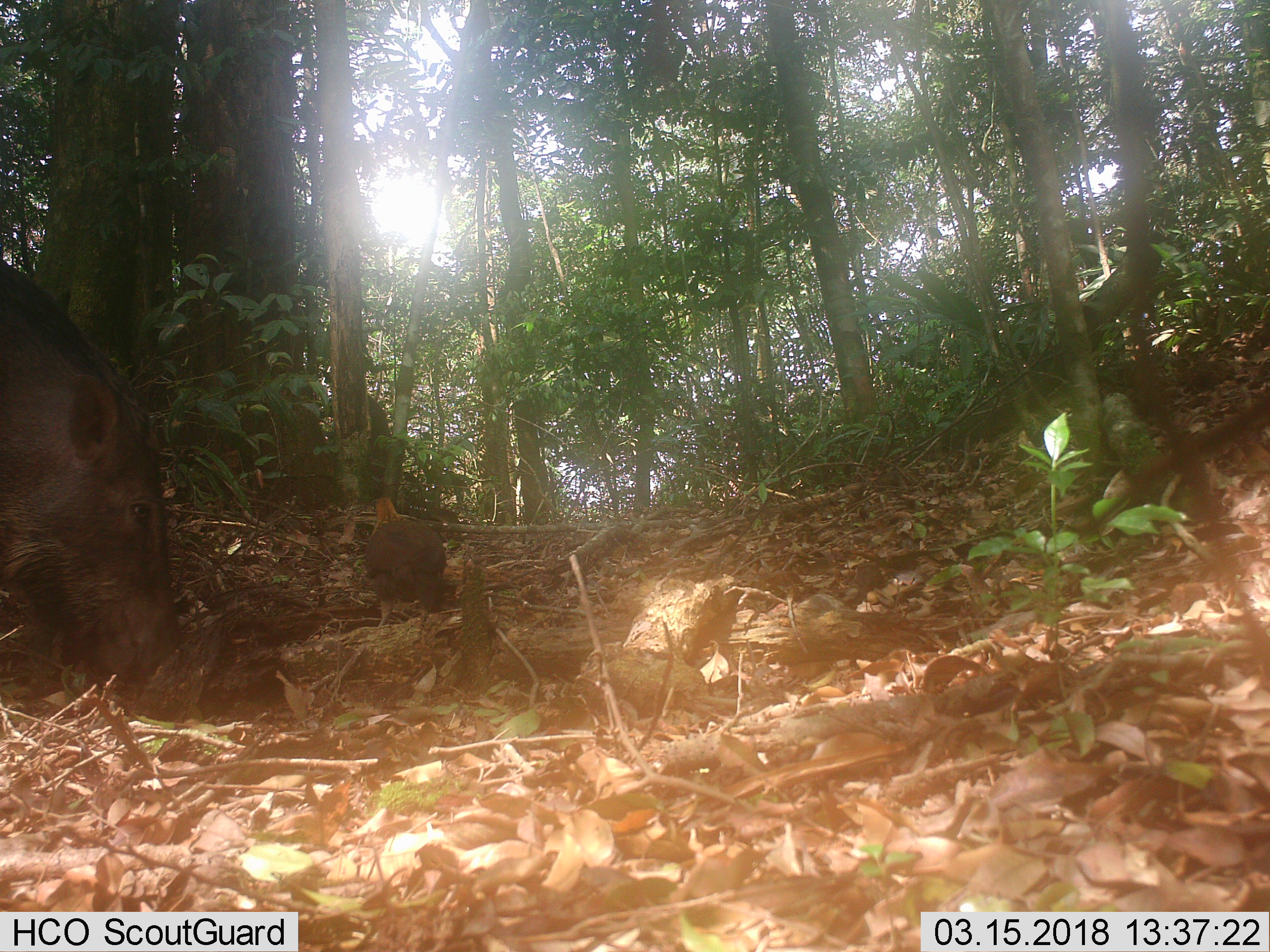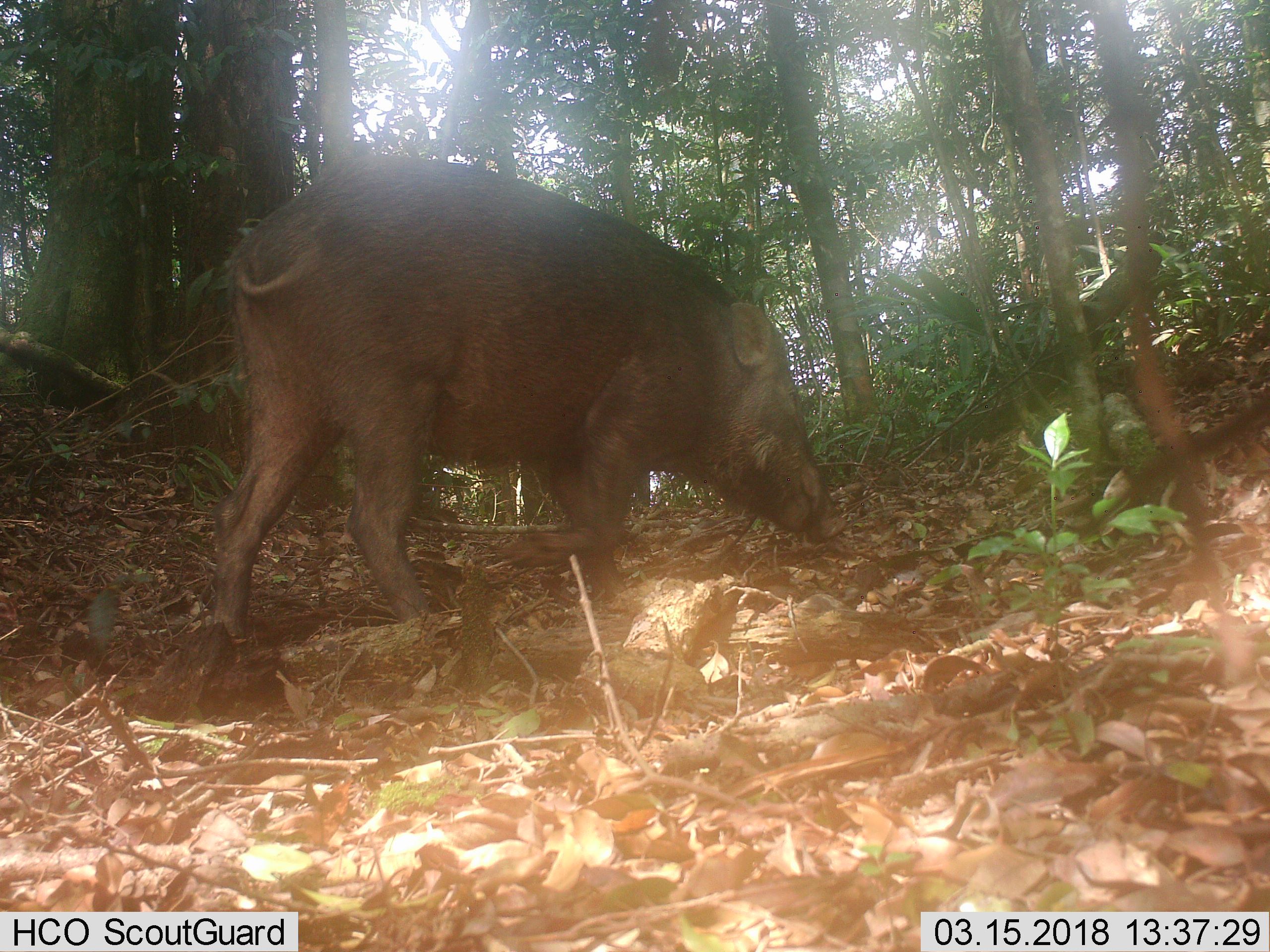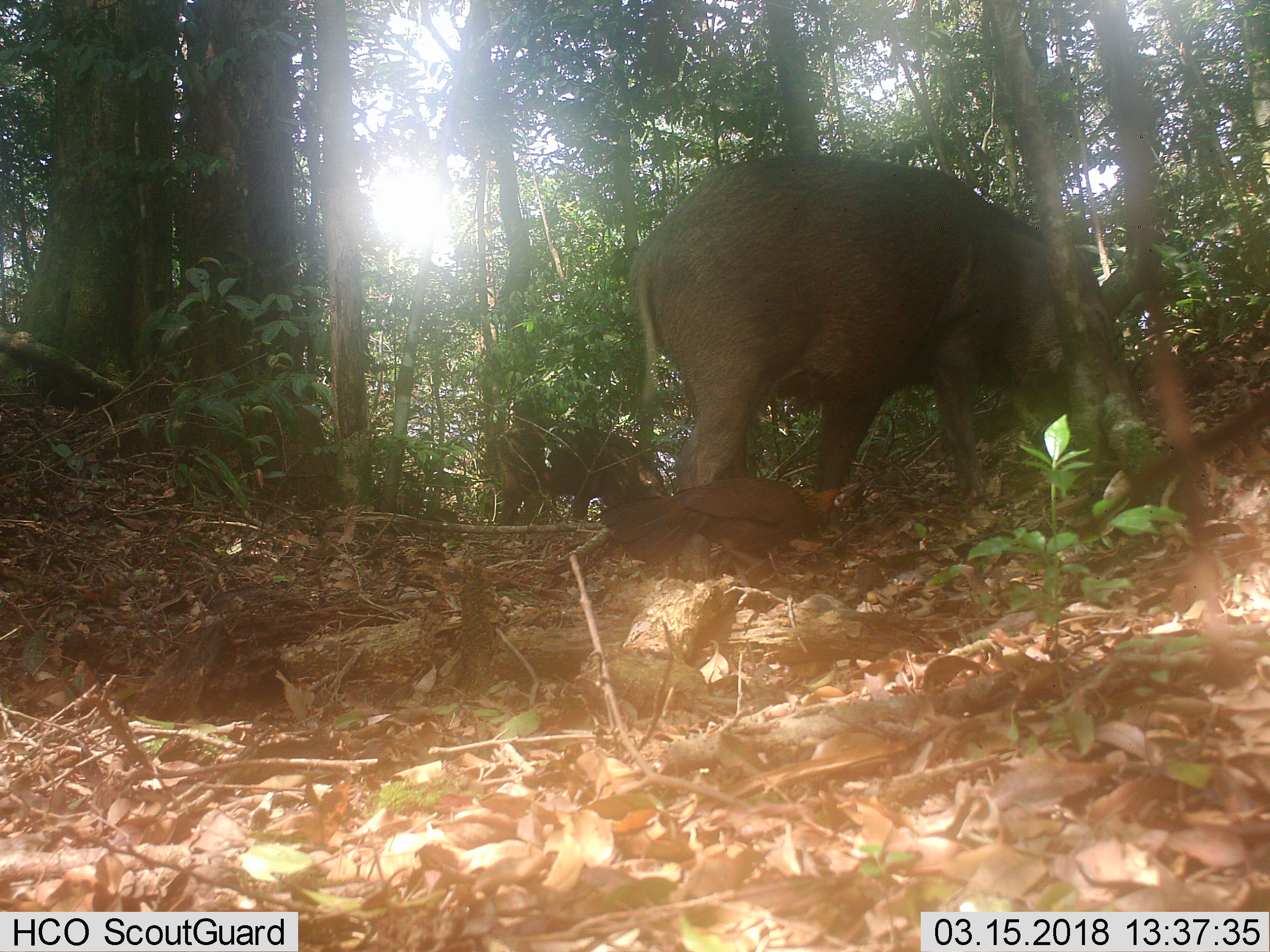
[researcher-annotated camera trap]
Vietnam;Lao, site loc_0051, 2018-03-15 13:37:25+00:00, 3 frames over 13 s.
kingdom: Animalia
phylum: Chordata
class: Mammalia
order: Artiodactyla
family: Suidae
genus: Sus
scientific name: Sus scrofa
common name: eurasian wild pig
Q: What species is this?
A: Eurasian wild pig (Sus scrofa).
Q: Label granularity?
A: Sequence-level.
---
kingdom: Animalia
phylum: Chordata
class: Aves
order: Galliformes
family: Phasianidae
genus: Gallus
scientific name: Gallus gallus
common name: red junglefowl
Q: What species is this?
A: Red junglefowl (Gallus gallus).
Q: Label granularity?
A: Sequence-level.